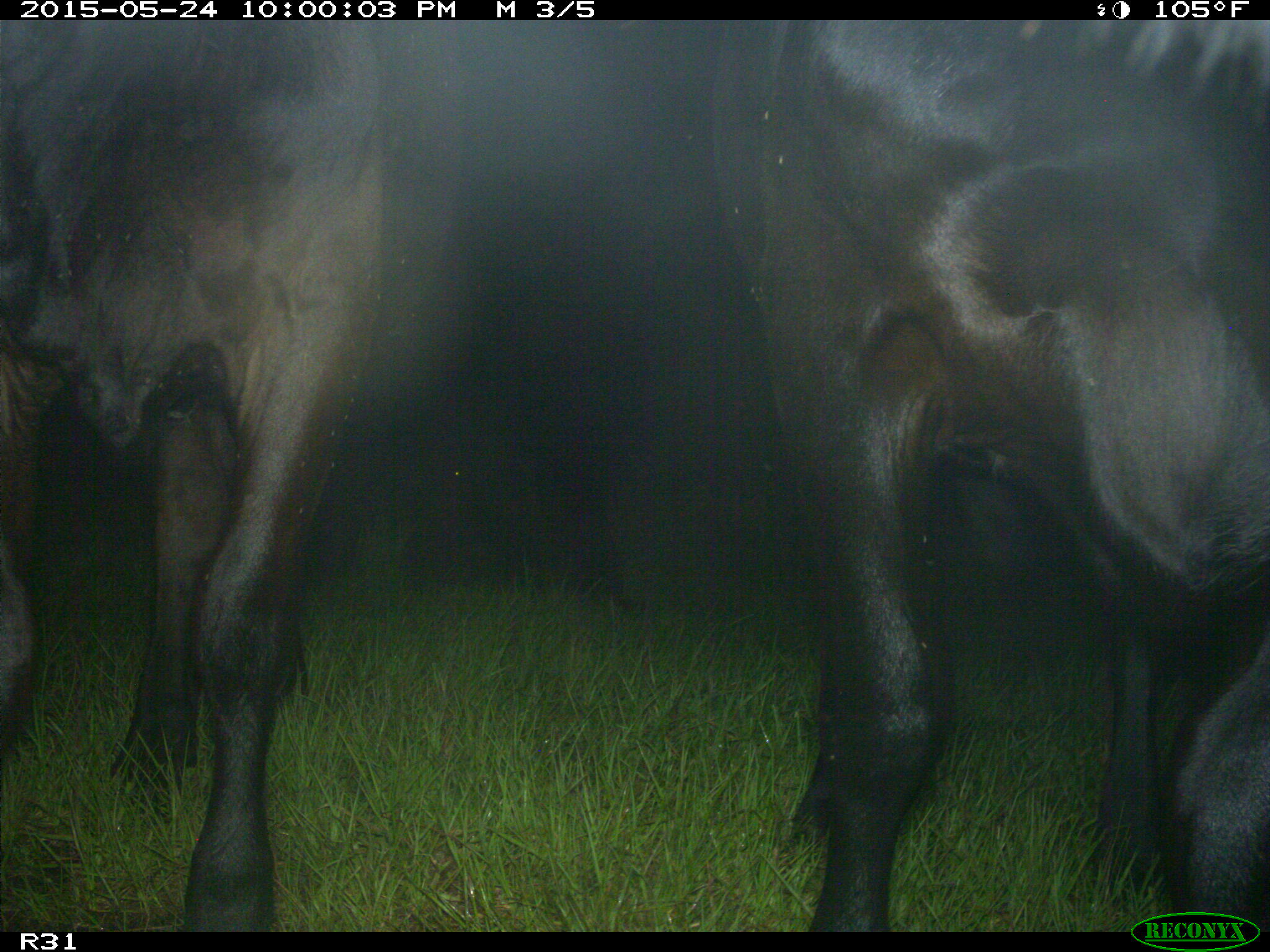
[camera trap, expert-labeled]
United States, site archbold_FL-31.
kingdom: Animalia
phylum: Chordata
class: Mammalia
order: Artiodactyla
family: Bovidae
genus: Bos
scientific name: Bos taurus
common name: domestic cow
Bos taurus (domestic cow).